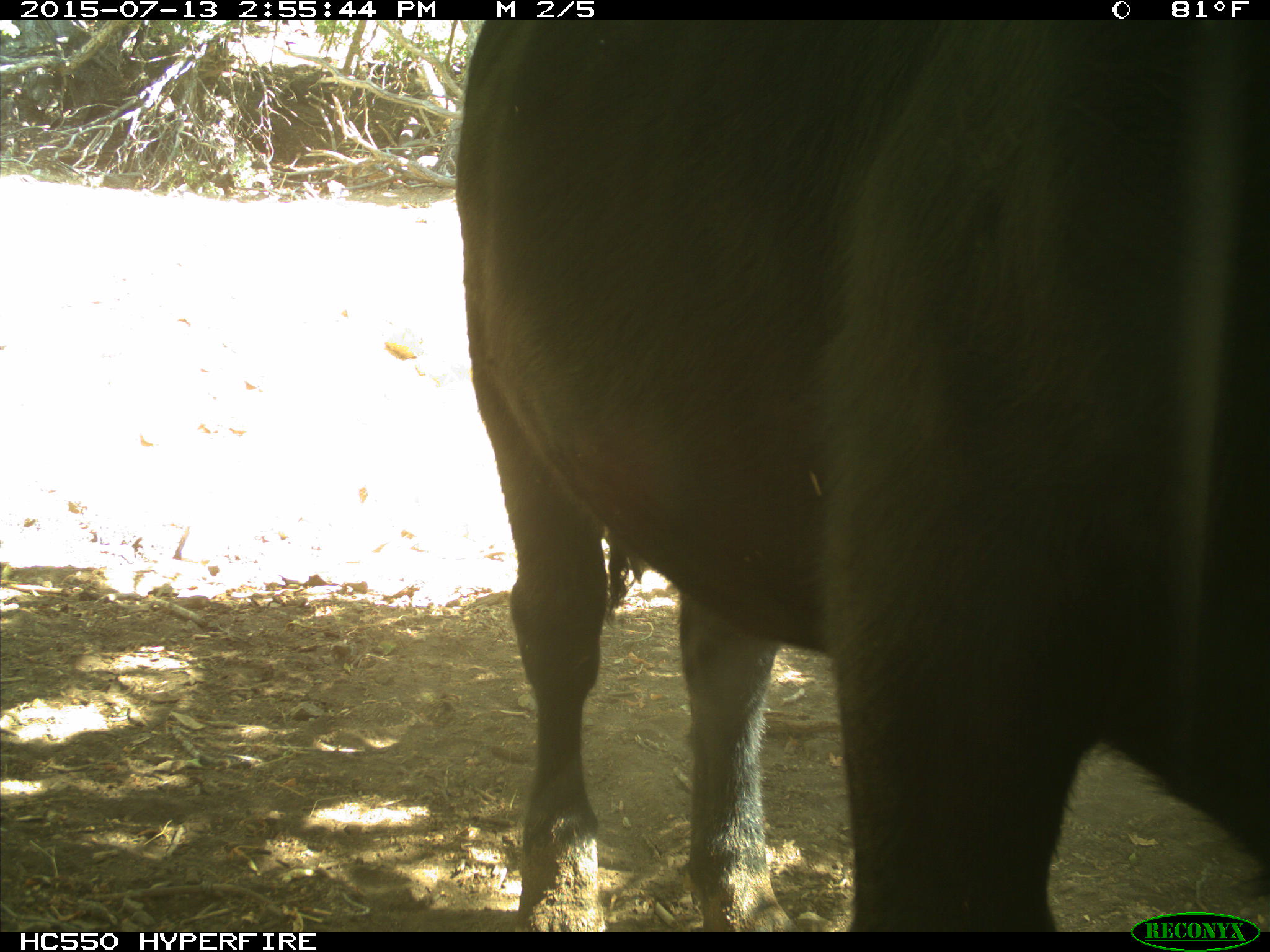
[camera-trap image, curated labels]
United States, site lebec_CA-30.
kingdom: Animalia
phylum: Chordata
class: Mammalia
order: Artiodactyla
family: Bovidae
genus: Bos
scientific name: Bos taurus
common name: domestic cow